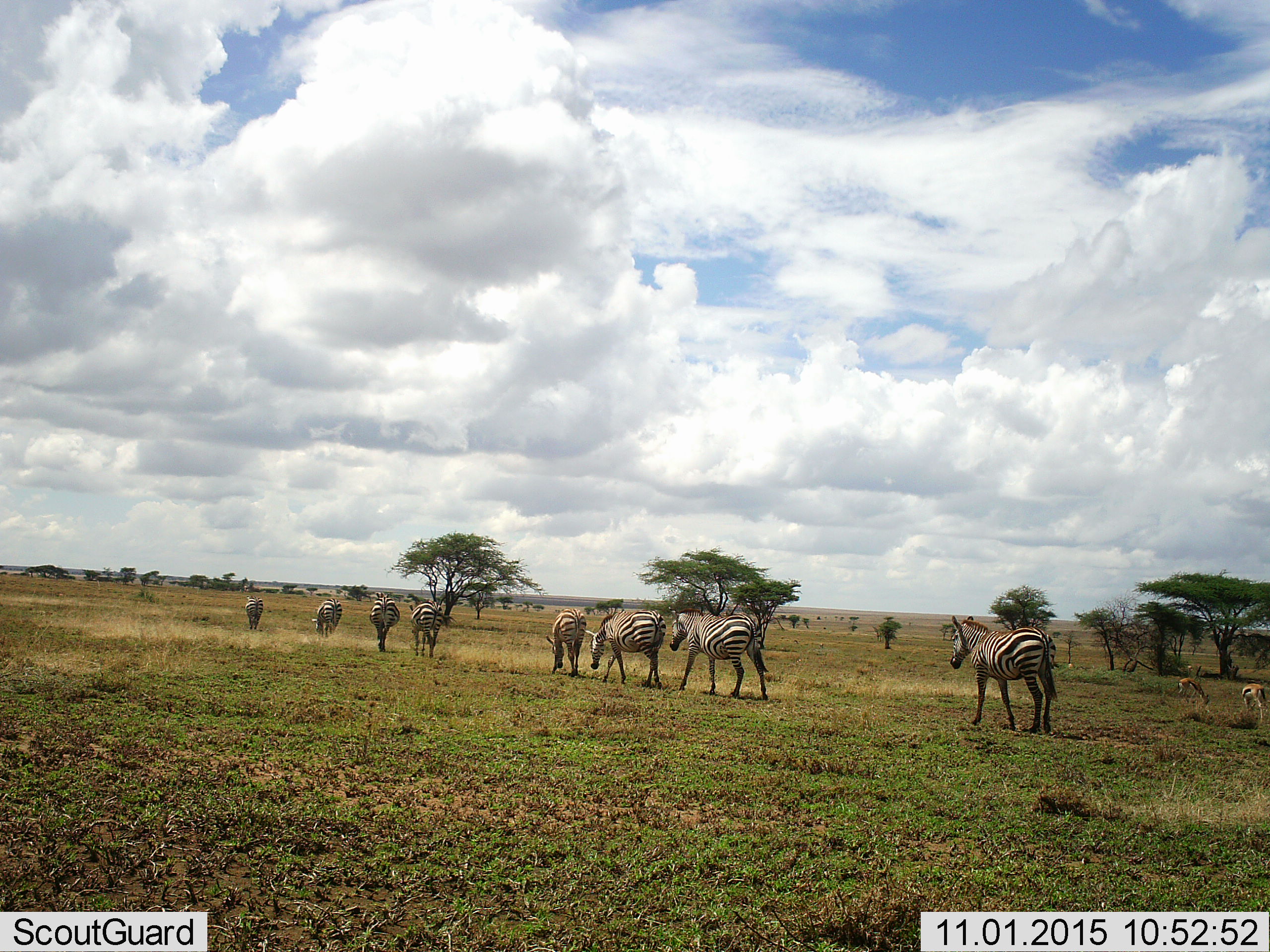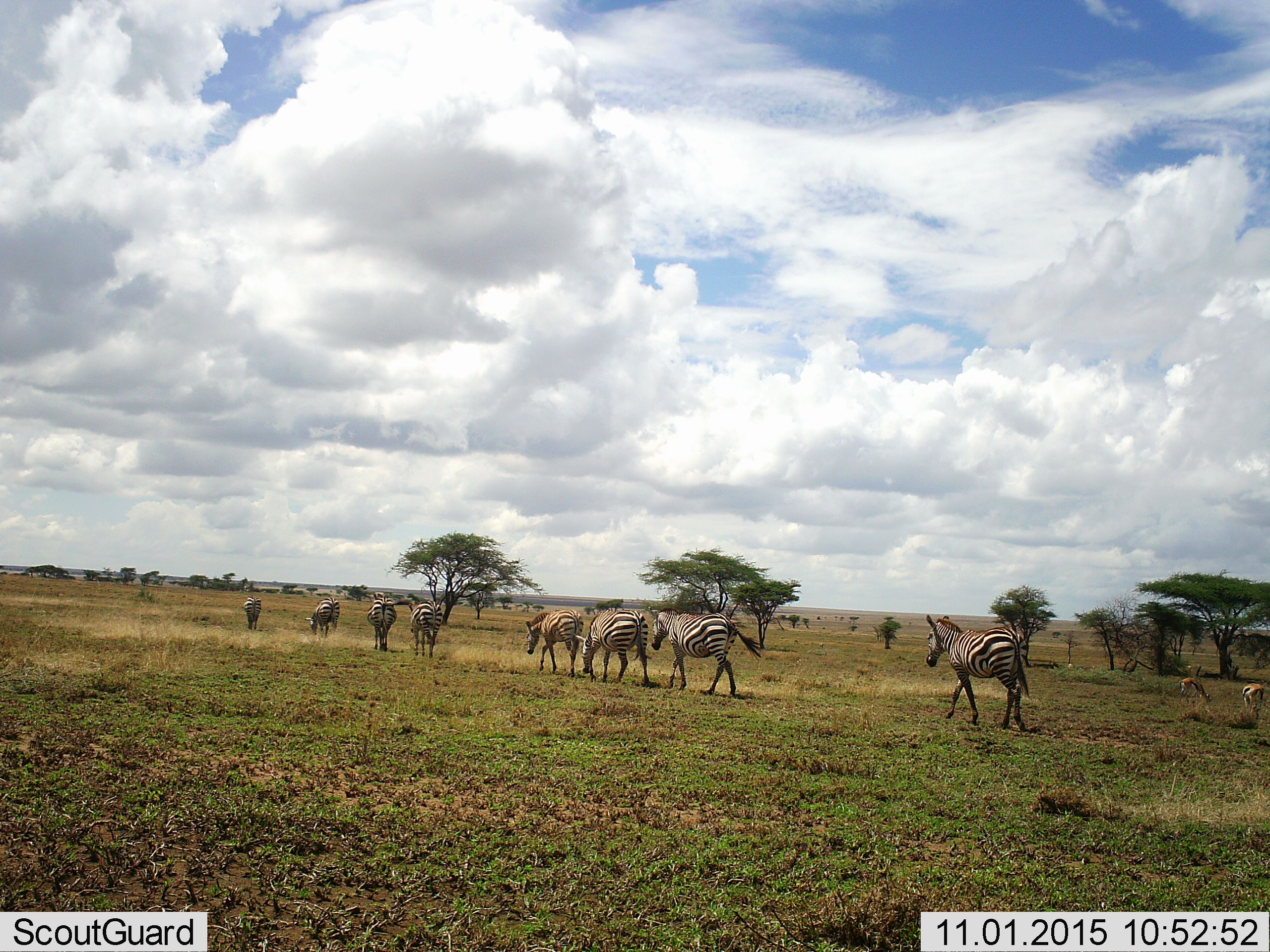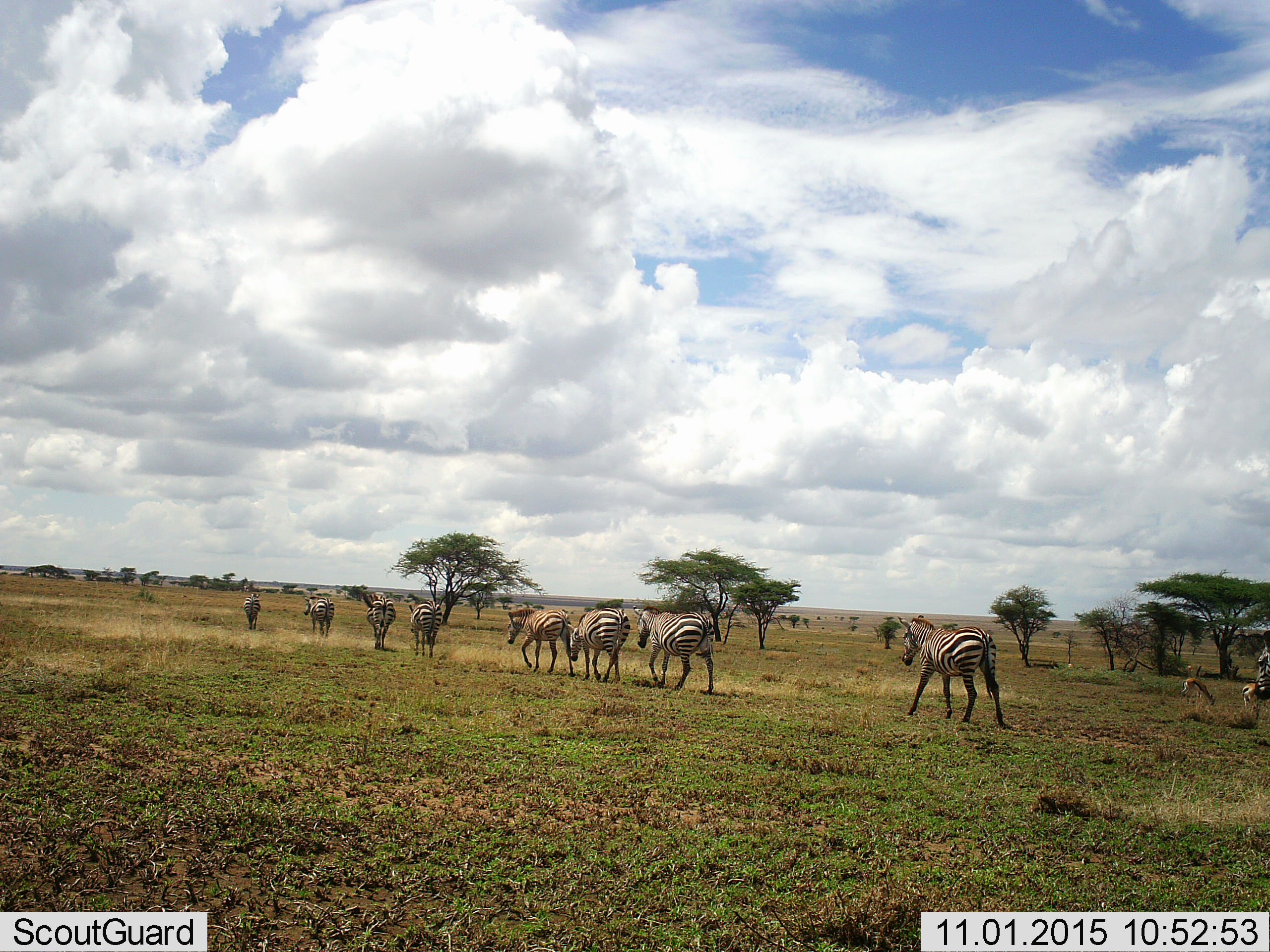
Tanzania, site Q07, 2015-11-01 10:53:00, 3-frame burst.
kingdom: Animalia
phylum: Chordata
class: Mammalia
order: Artiodactyla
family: Bovidae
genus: Eudorcas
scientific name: Eudorcas thomsonii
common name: thomson's gazelle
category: gazellethomsons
Gazellethomsons (thomson's gazelle) (Eudorcas thomsonii), count 2. Behavior (volunteer vote fractions): standing 0%, resting 0%, moving 0%, interacting 0%. Young present (vote fraction): 12%. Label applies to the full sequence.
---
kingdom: Animalia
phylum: Chordata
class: Mammalia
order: Perissodactyla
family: Equidae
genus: Equus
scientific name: Equus quagga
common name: plains zebra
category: zebra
Zebra (plains zebra) (Equus quagga), count 8. Behavior (volunteer vote fractions): standing 9%, resting 0%, moving 100%, interacting 0%. Young present (vote fraction): 0%. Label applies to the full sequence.